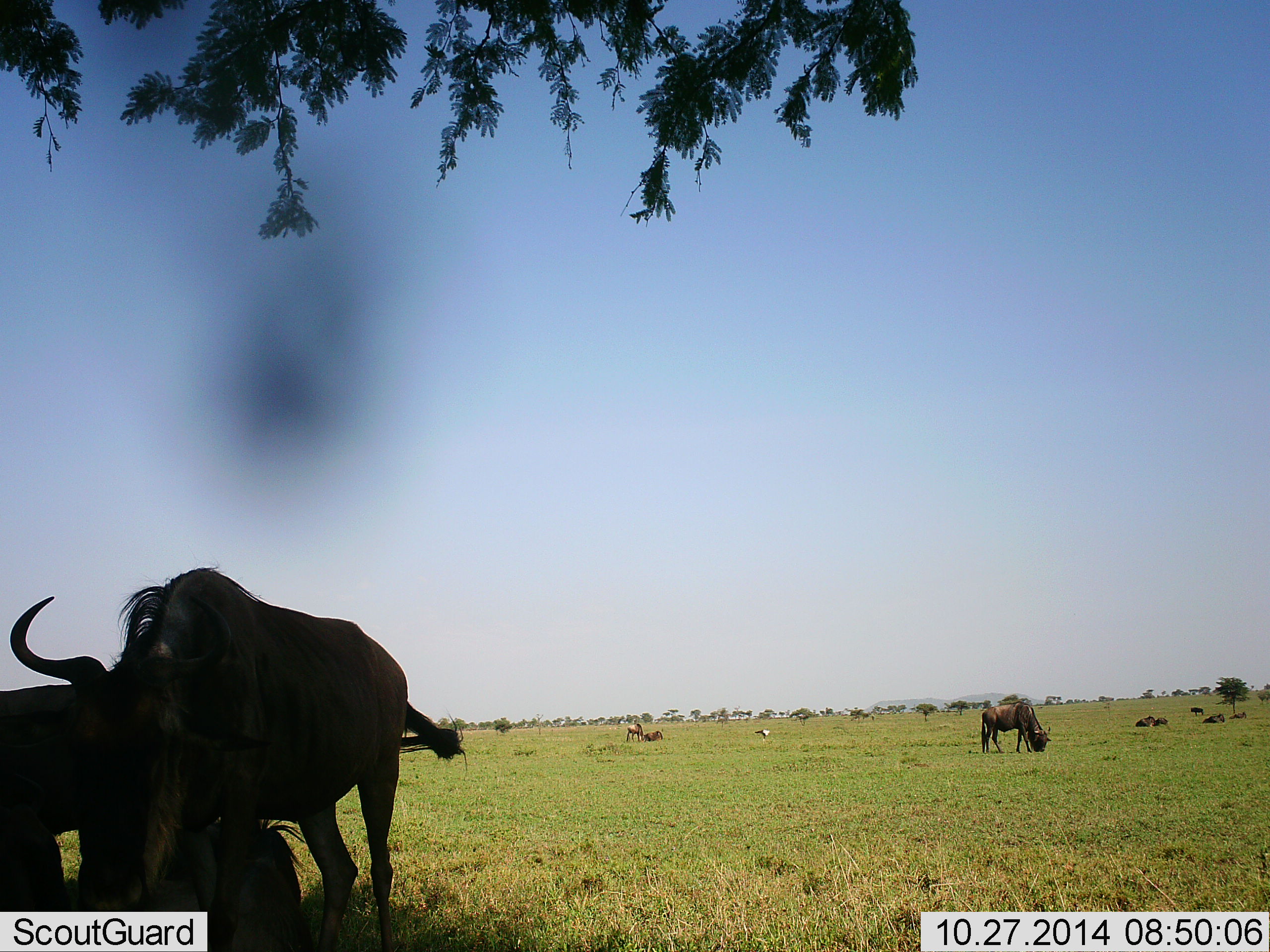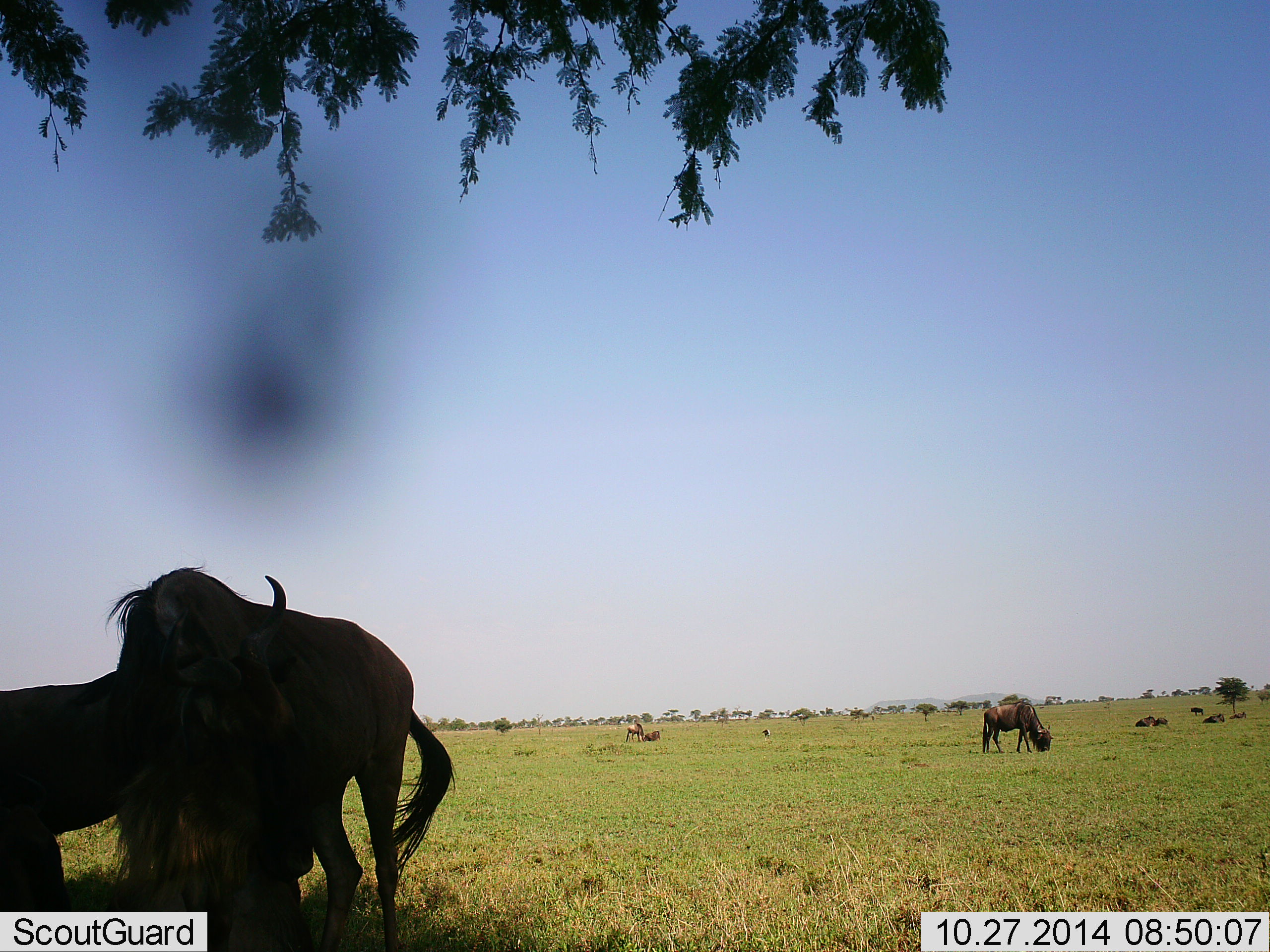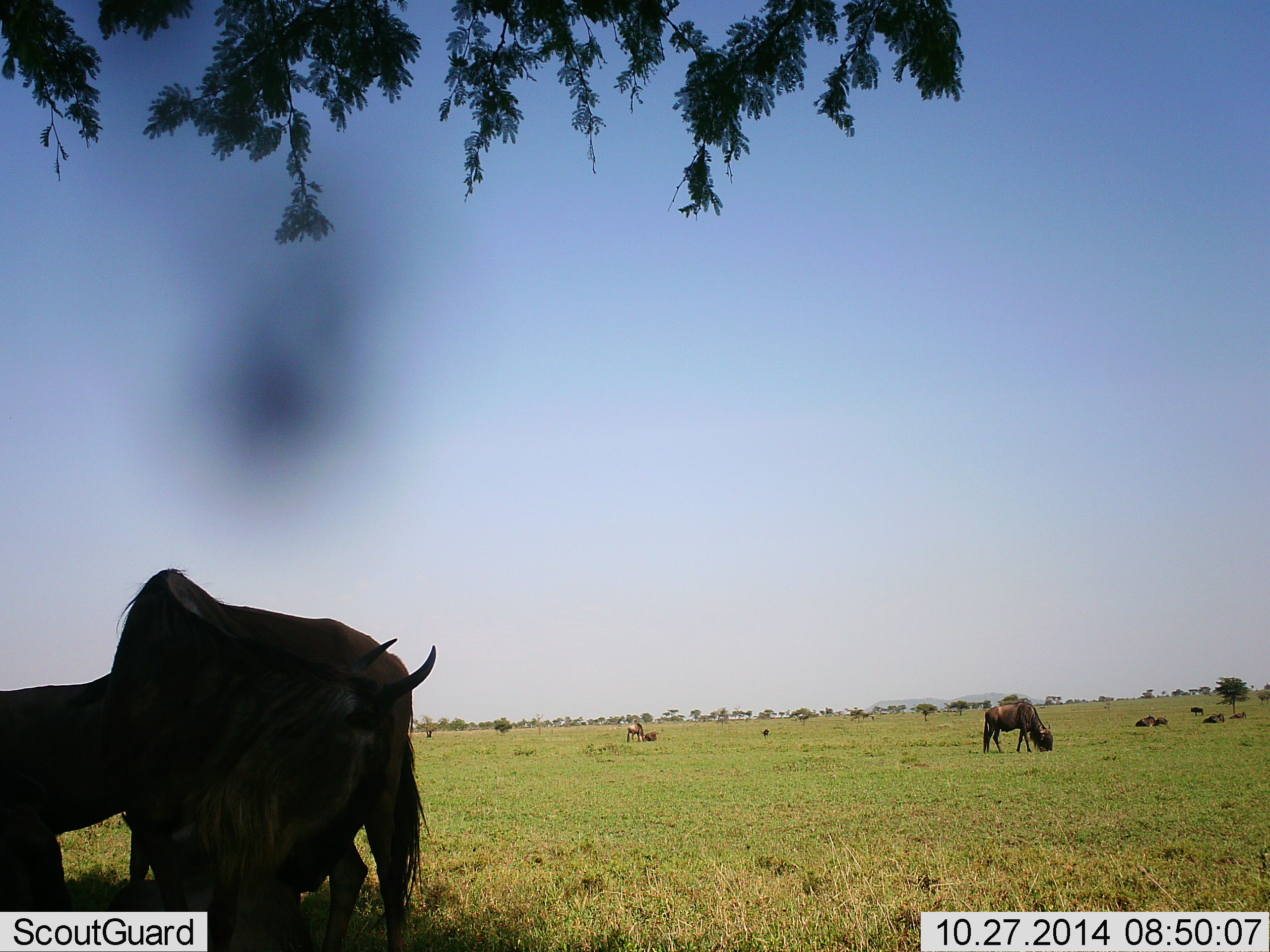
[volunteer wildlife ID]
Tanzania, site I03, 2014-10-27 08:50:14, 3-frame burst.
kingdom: Animalia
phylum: Chordata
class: Mammalia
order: Artiodactyla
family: Bovidae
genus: Connochaetes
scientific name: Connochaetes taurinus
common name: blue wildebeest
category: wildebeest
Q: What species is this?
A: Wildebeest (blue wildebeest) (Connochaetes taurinus).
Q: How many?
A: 10.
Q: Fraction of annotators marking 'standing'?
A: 71%.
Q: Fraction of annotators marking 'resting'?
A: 64%.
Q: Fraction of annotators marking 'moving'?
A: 7%.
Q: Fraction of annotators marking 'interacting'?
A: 7%.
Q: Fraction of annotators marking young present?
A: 0%.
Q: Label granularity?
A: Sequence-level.